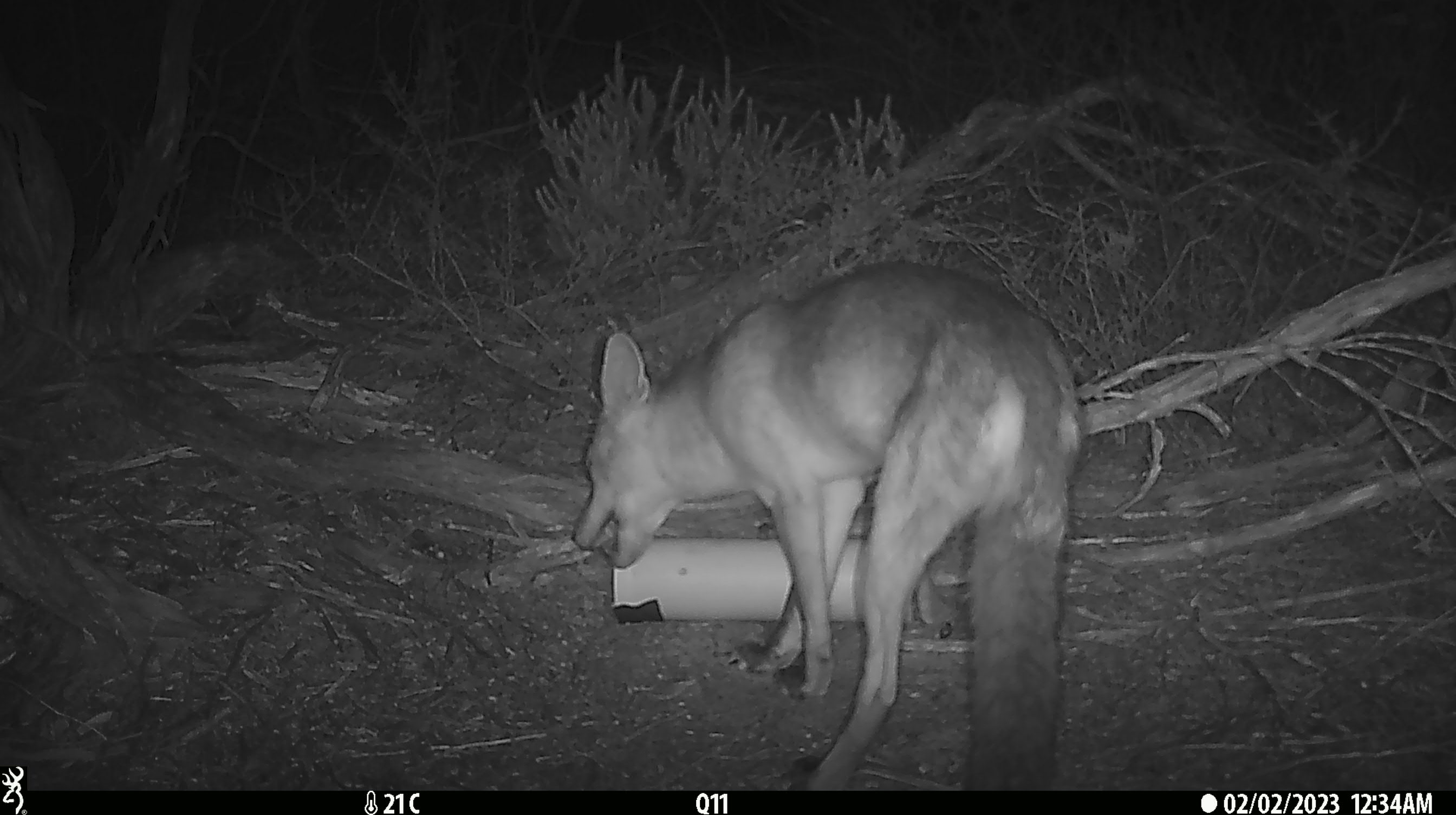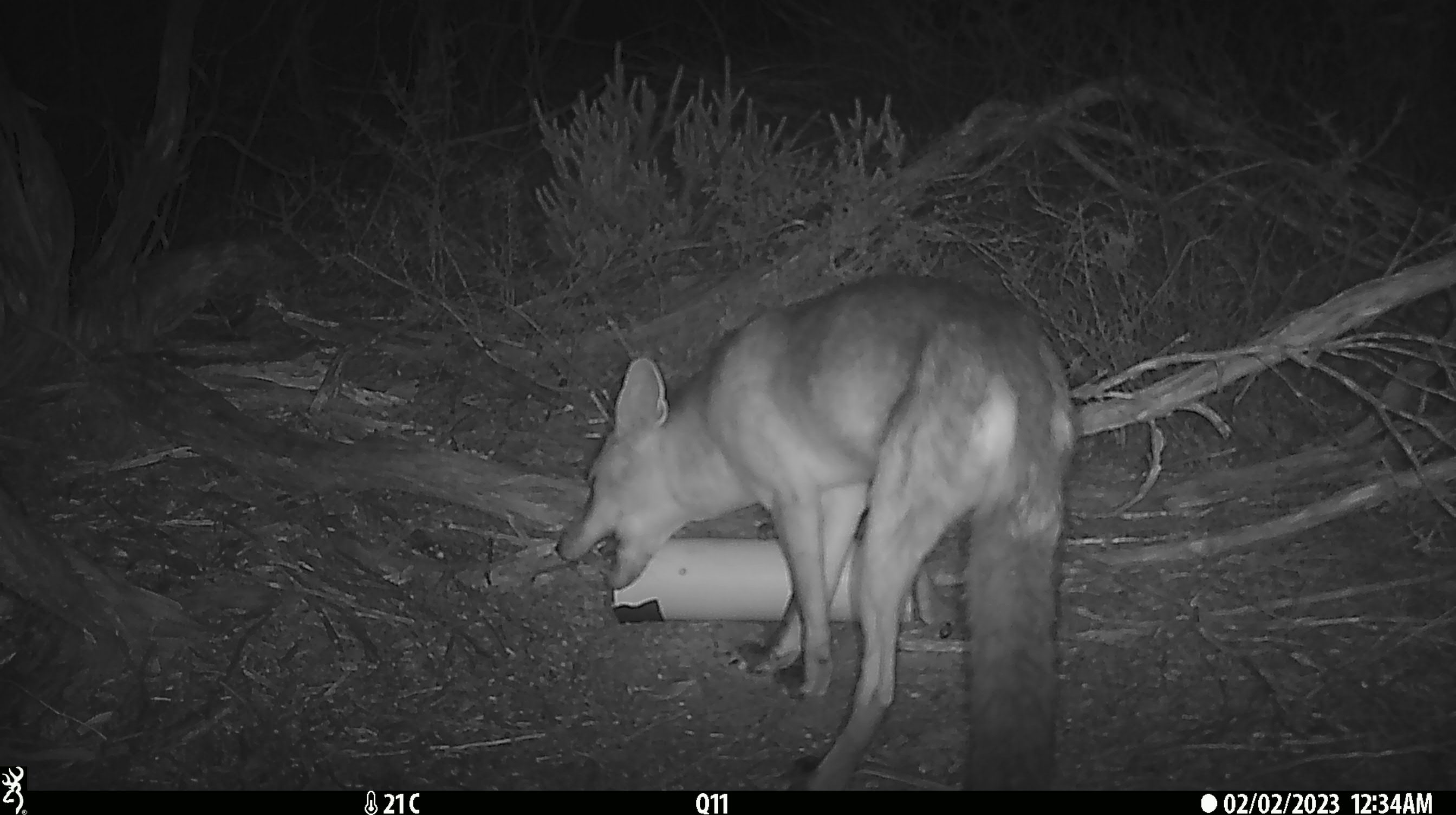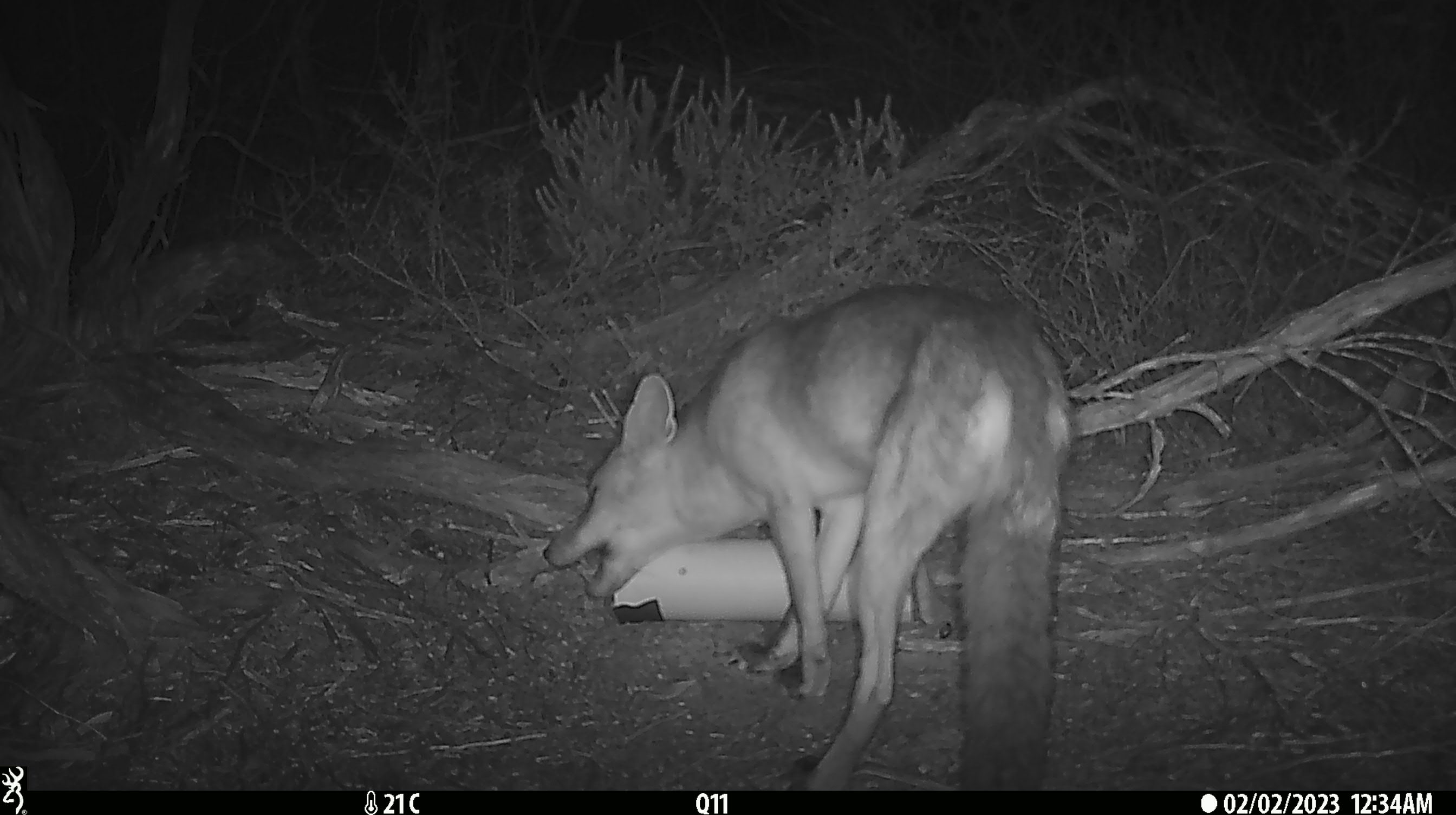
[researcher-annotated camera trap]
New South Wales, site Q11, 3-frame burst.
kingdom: Animalia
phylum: Chordata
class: Mammalia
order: Carnivora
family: Canidae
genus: Vulpes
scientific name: Vulpes vulpes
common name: red fox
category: fox